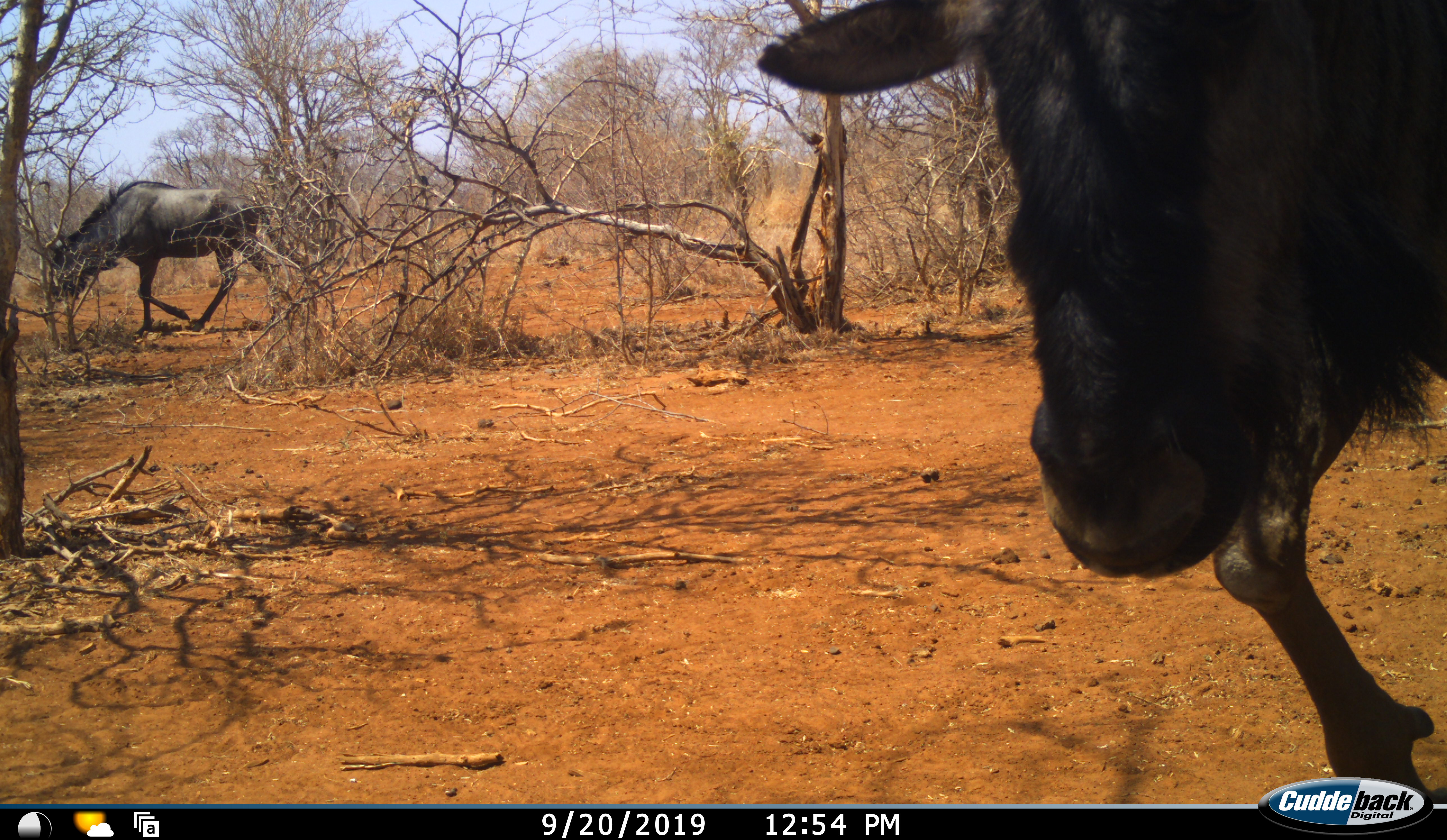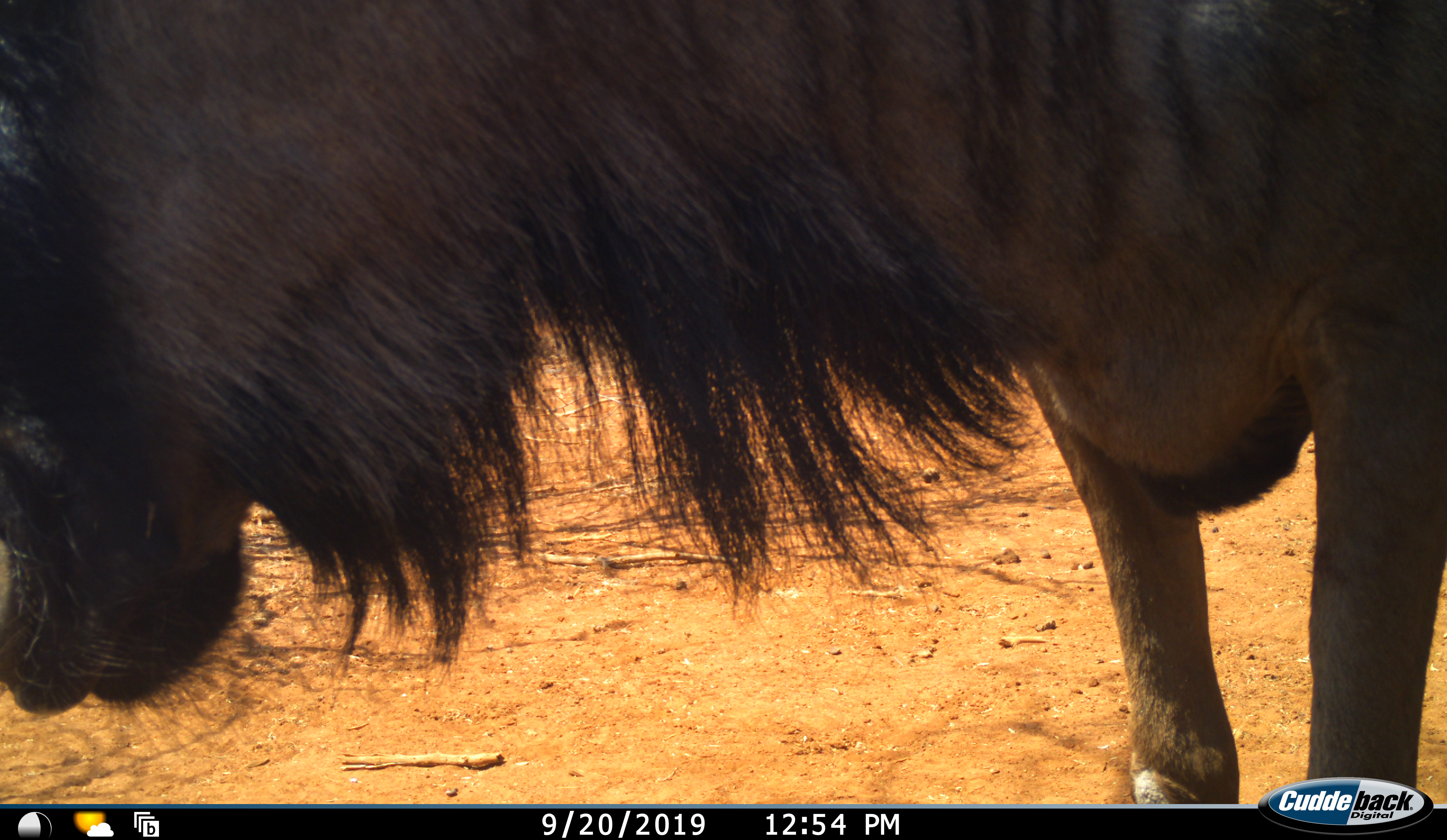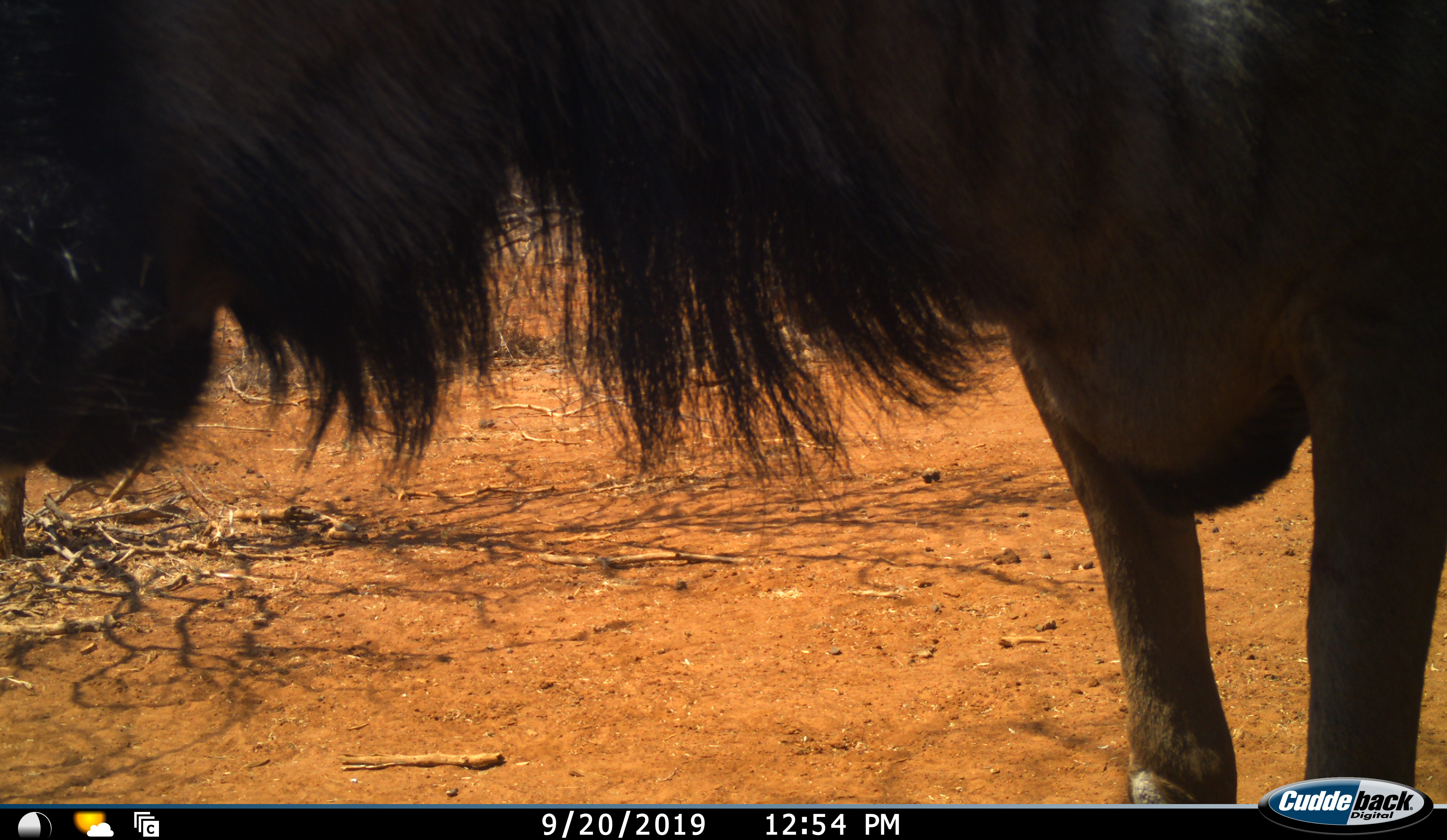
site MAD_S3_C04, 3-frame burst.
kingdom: Animalia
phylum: Chordata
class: Mammalia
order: Artiodactyla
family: Bovidae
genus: Connochaetes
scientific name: Connochaetes taurinus taurinus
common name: blue wildebeest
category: wildebeestblue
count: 2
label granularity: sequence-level